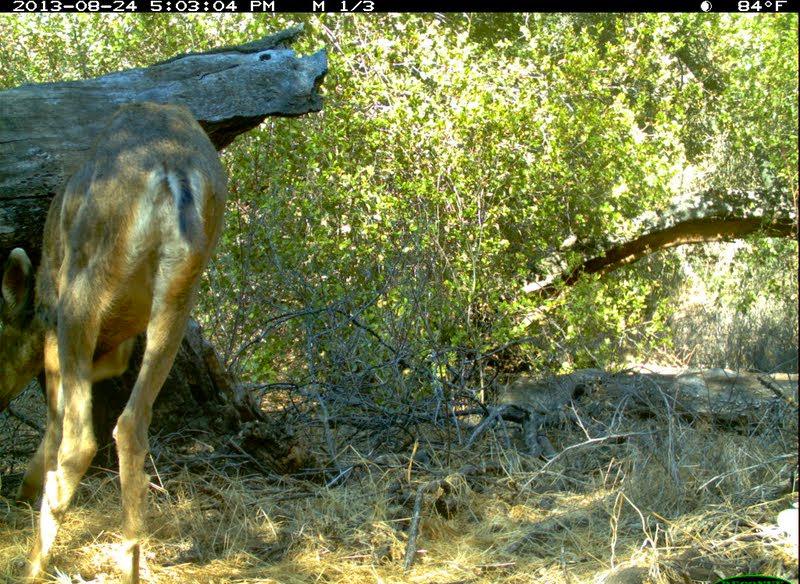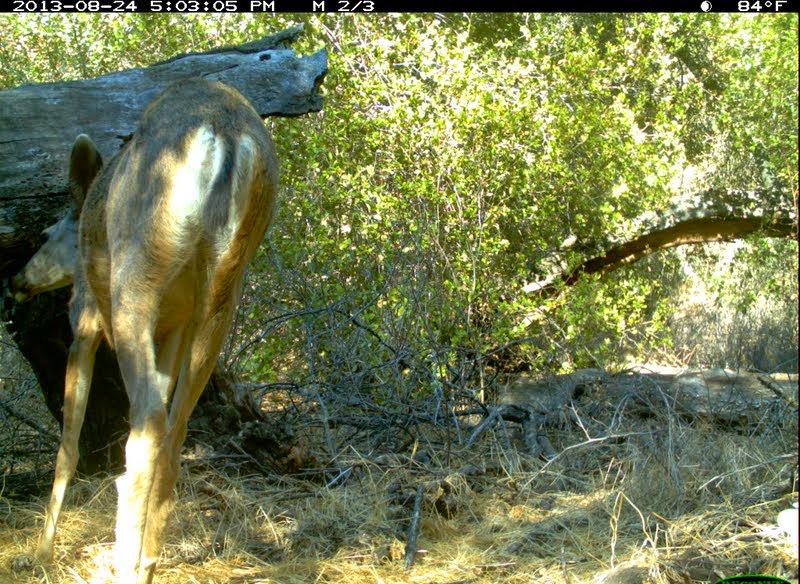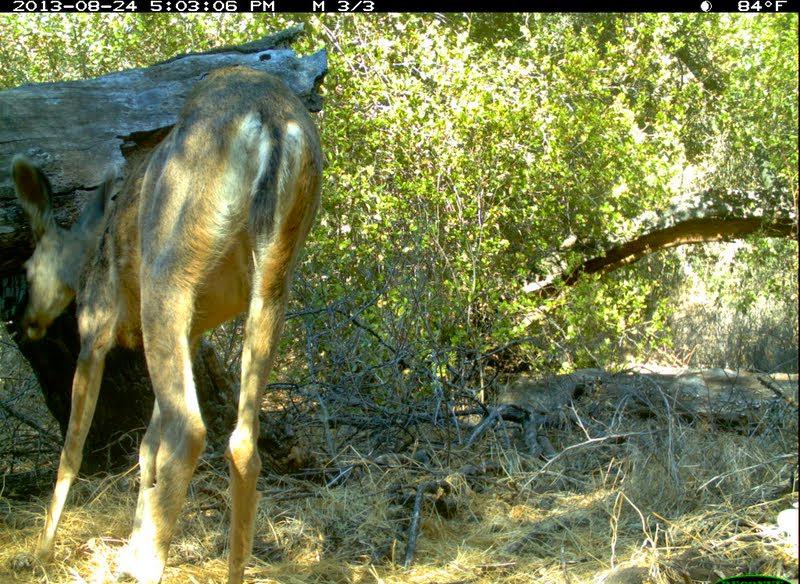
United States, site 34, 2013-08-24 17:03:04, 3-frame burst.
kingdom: Animalia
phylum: Chordata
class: Mammalia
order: Artiodactyla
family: Cervidae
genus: Odocoileus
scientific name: Odocoileus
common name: deer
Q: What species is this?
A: Deer (Odocoileus).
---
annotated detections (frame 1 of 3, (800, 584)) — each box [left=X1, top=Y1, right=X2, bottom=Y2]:
deer: [left=0, top=102, right=228, bottom=584]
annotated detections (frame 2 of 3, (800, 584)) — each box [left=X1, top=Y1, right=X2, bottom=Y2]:
deer: [left=5, top=80, right=279, bottom=584]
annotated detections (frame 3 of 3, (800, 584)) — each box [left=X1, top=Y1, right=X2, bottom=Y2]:
deer: [left=4, top=64, right=325, bottom=584]